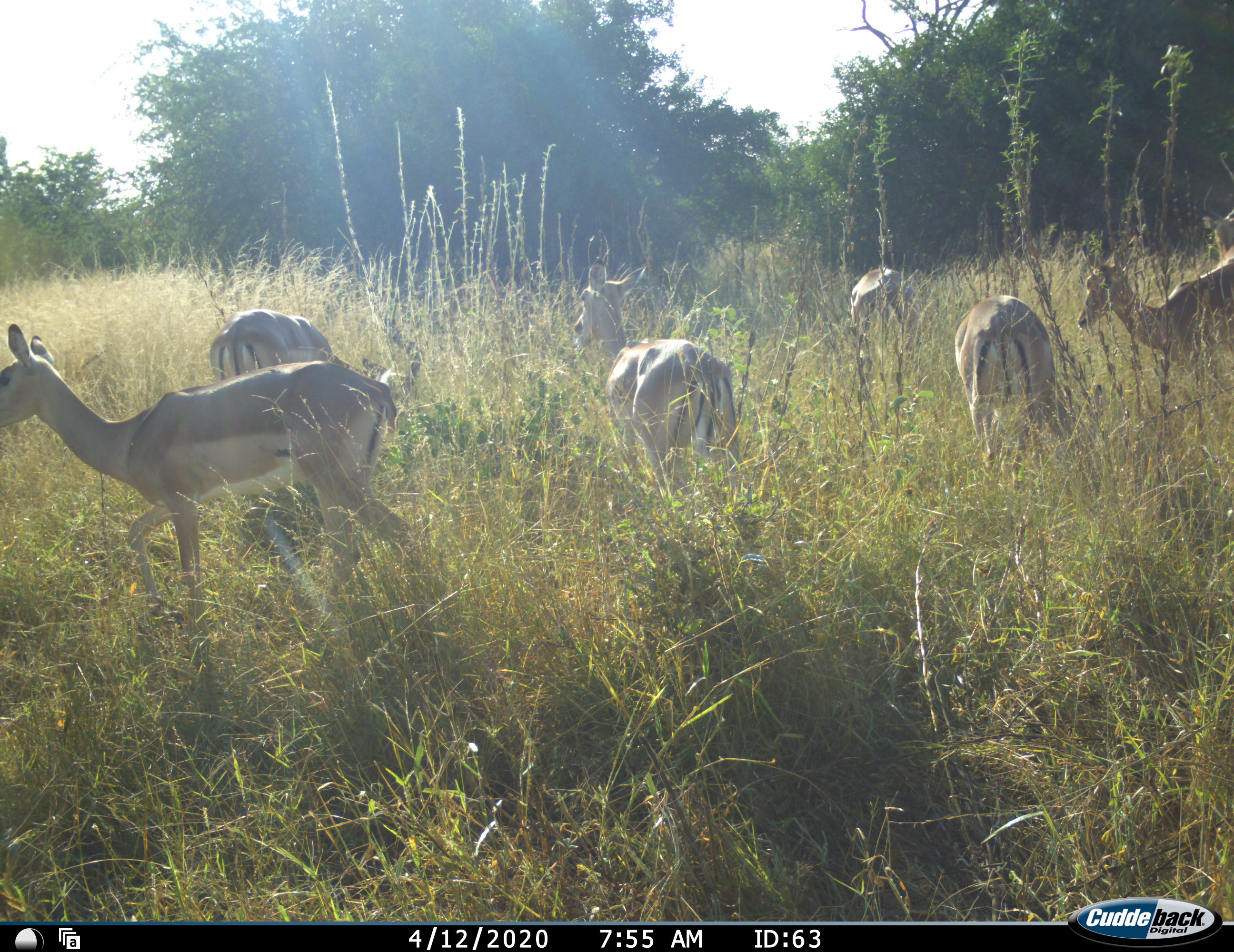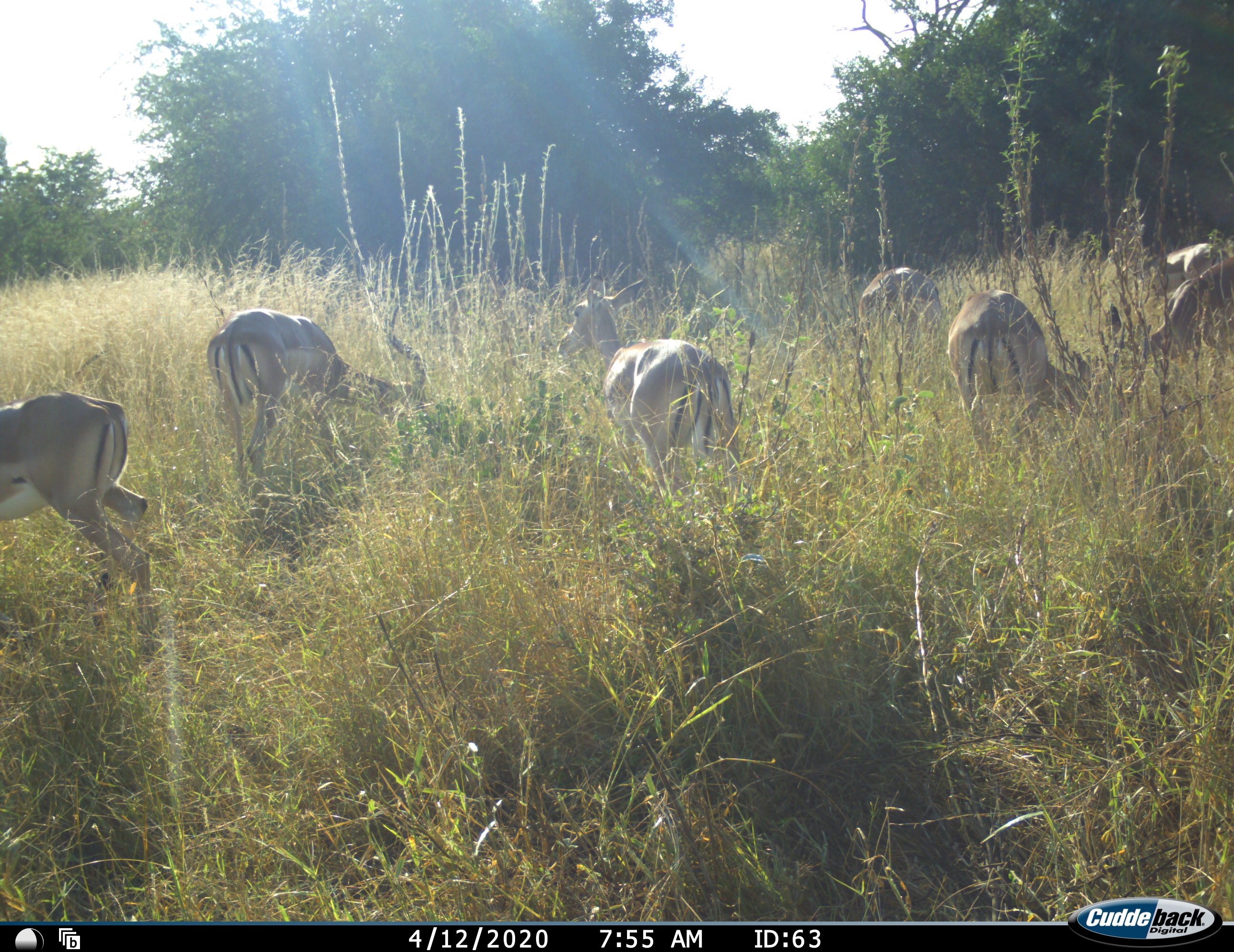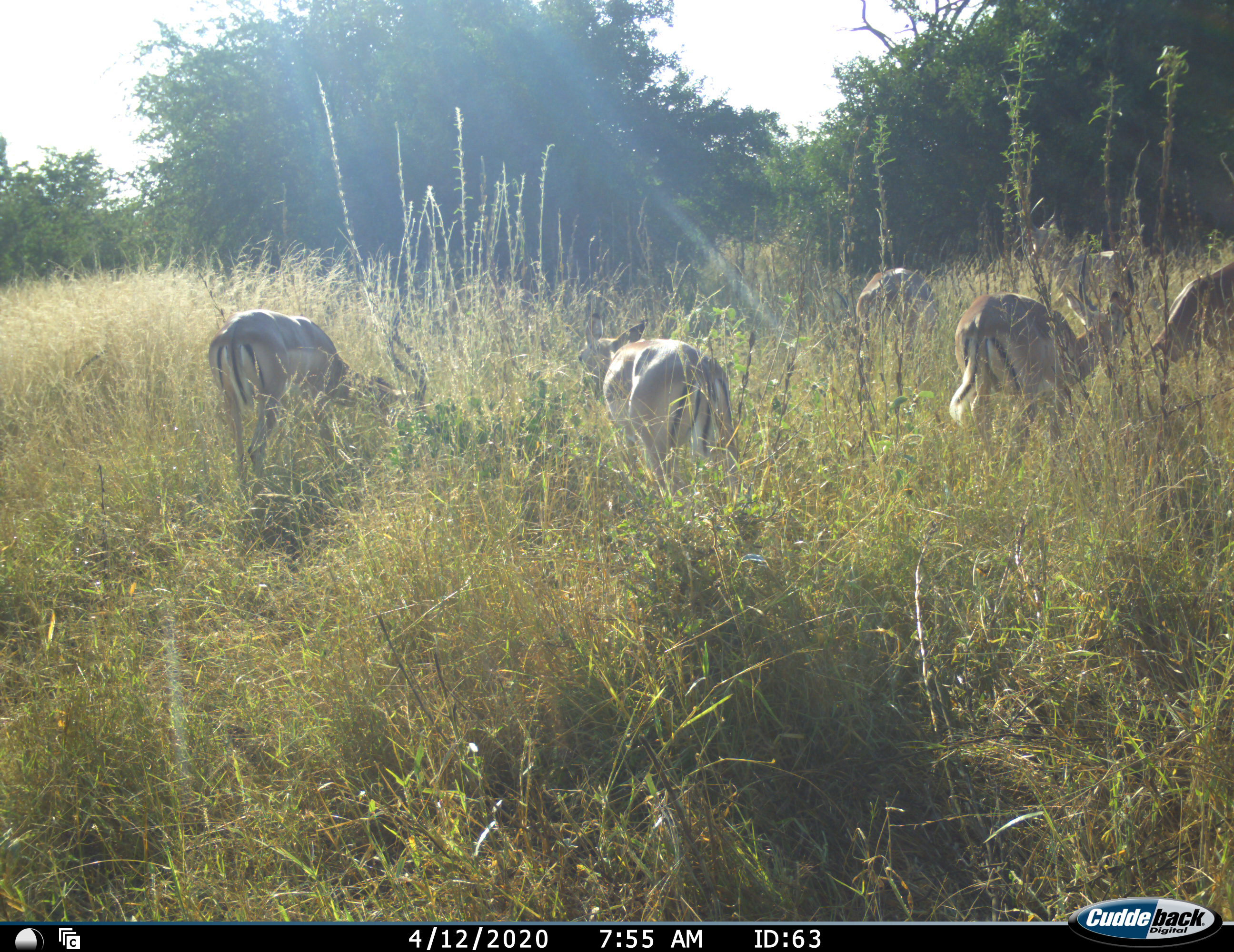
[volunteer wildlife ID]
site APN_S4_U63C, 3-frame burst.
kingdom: Animalia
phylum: Chordata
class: Mammalia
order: Artiodactyla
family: Bovidae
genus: Aepyceros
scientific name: Aepyceros melampus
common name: impala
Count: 7.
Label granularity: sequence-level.